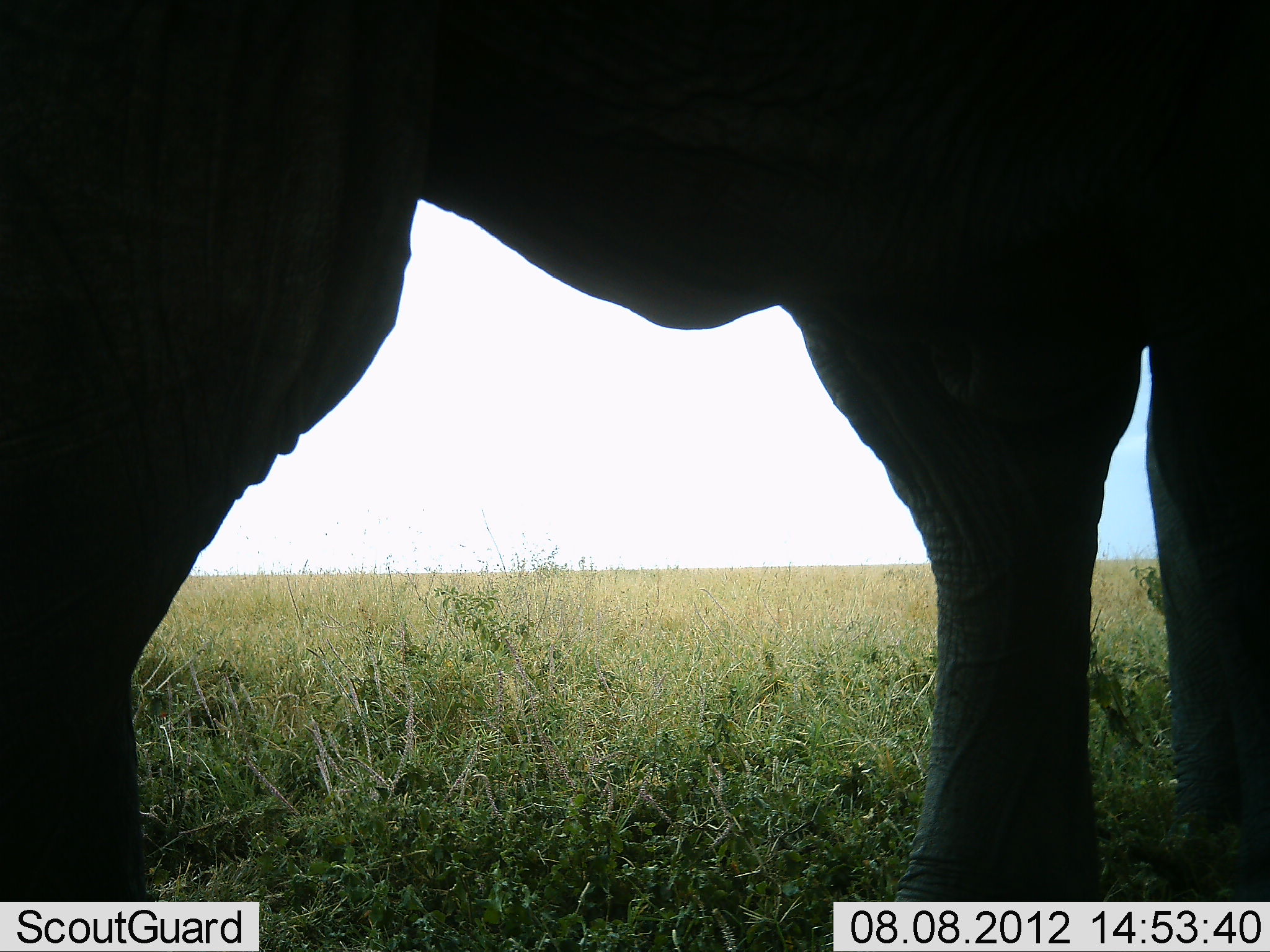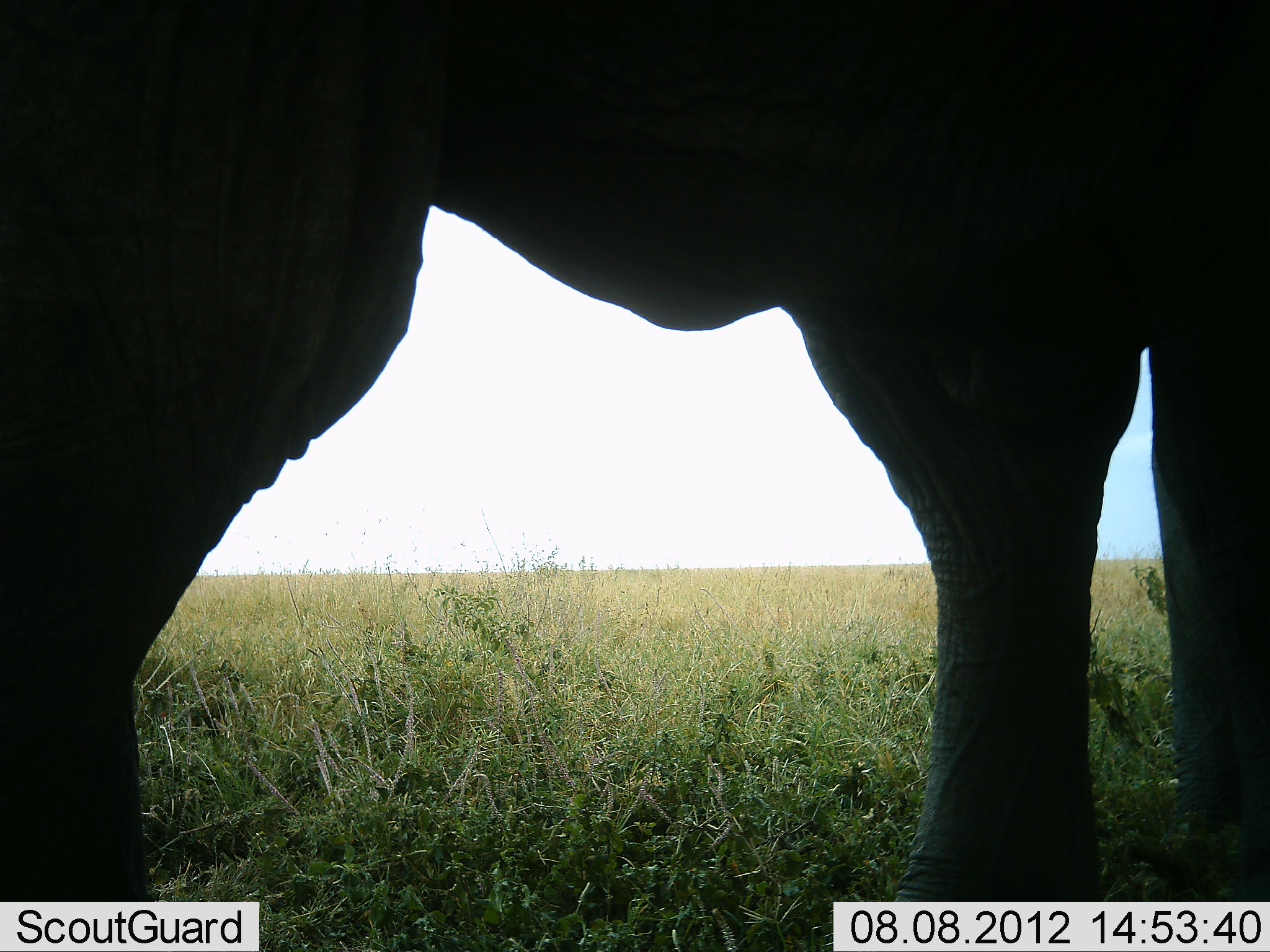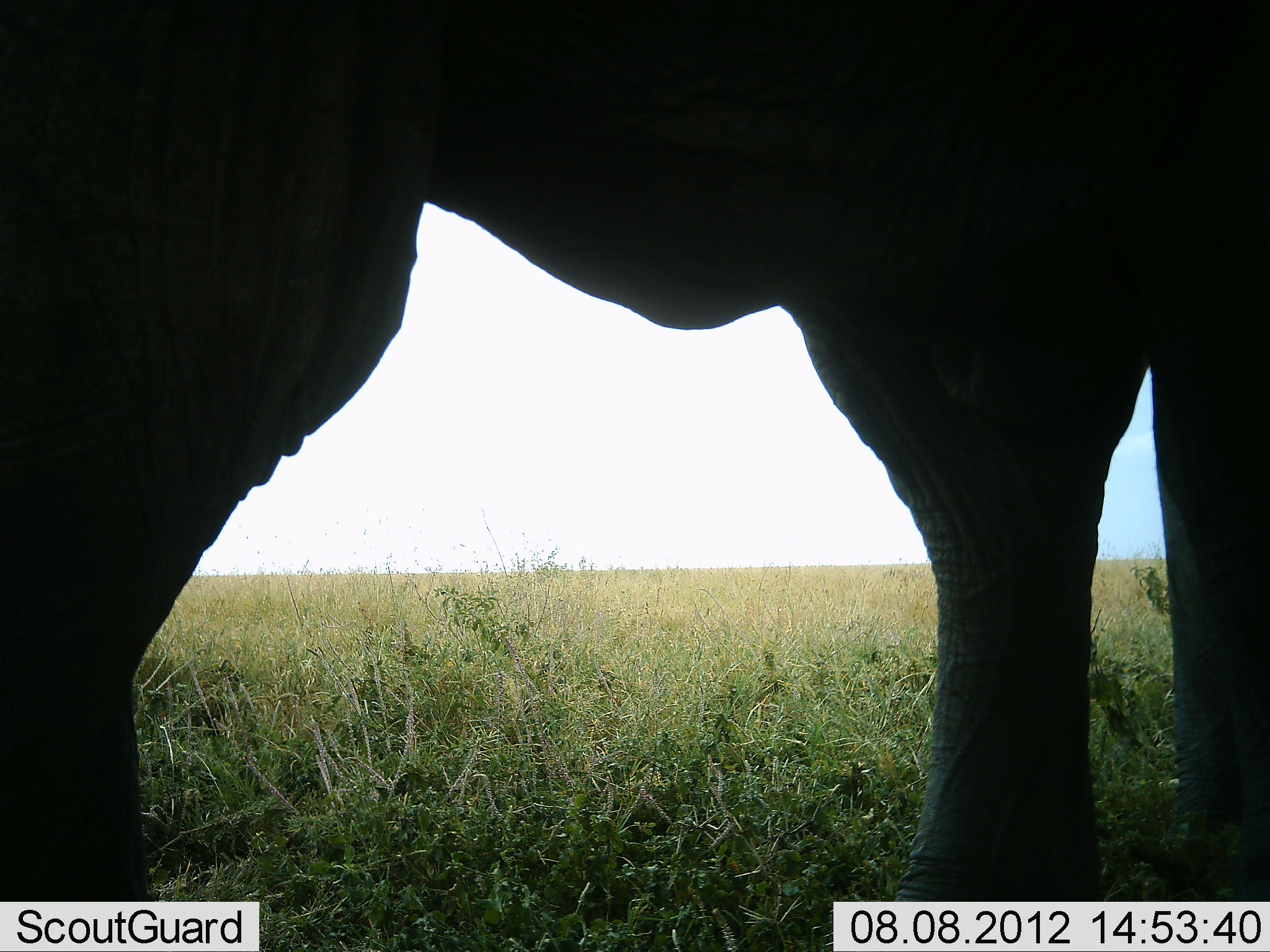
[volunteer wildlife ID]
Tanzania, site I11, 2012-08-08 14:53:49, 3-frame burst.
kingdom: Animalia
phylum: Chordata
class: Mammalia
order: Proboscidea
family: Elephantidae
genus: Loxodonta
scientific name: Loxodonta africana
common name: african bush elephant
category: elephant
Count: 1.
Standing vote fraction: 100%.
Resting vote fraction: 0%.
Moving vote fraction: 0%.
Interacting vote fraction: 0%.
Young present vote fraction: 0%.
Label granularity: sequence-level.